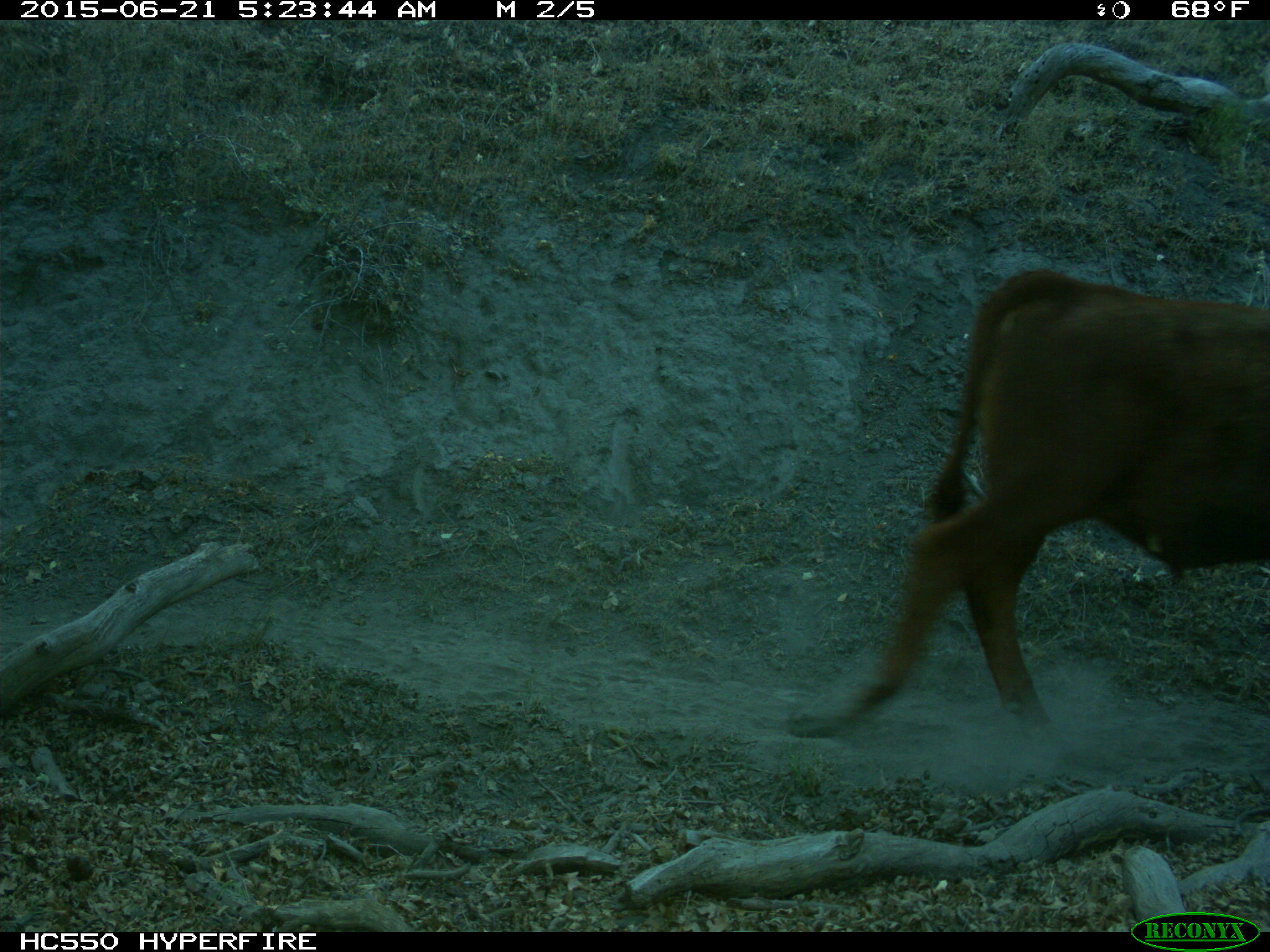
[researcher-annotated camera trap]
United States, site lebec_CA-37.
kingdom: Animalia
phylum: Chordata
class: Mammalia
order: Artiodactyla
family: Bovidae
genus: Bos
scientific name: Bos taurus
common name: domestic cow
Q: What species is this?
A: Bos taurus (domestic cow).